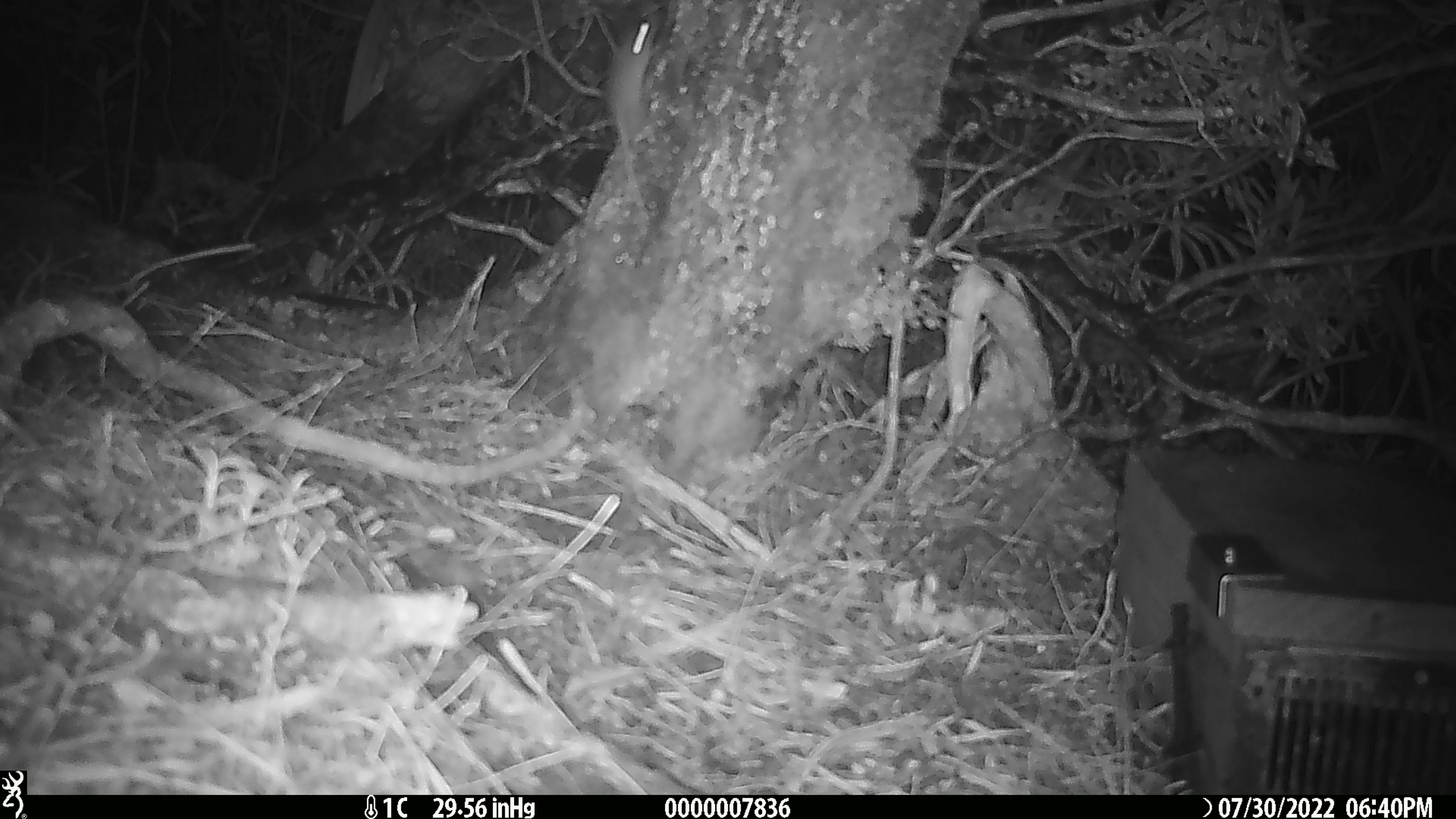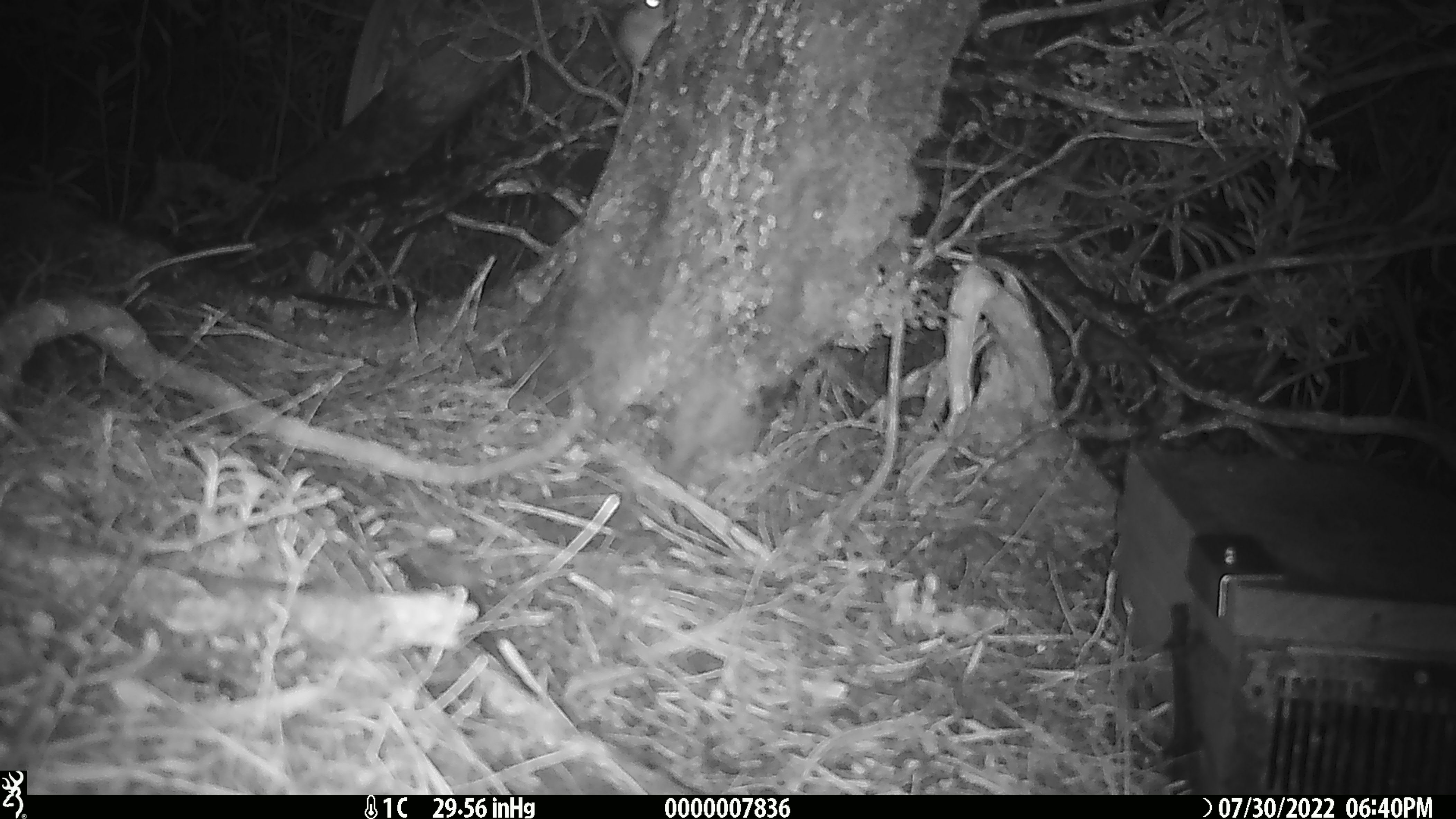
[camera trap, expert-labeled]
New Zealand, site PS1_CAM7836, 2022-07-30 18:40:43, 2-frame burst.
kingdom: Animalia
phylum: Chordata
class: Mammalia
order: Rodentia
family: Muridae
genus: Mus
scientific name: Mus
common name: mouse